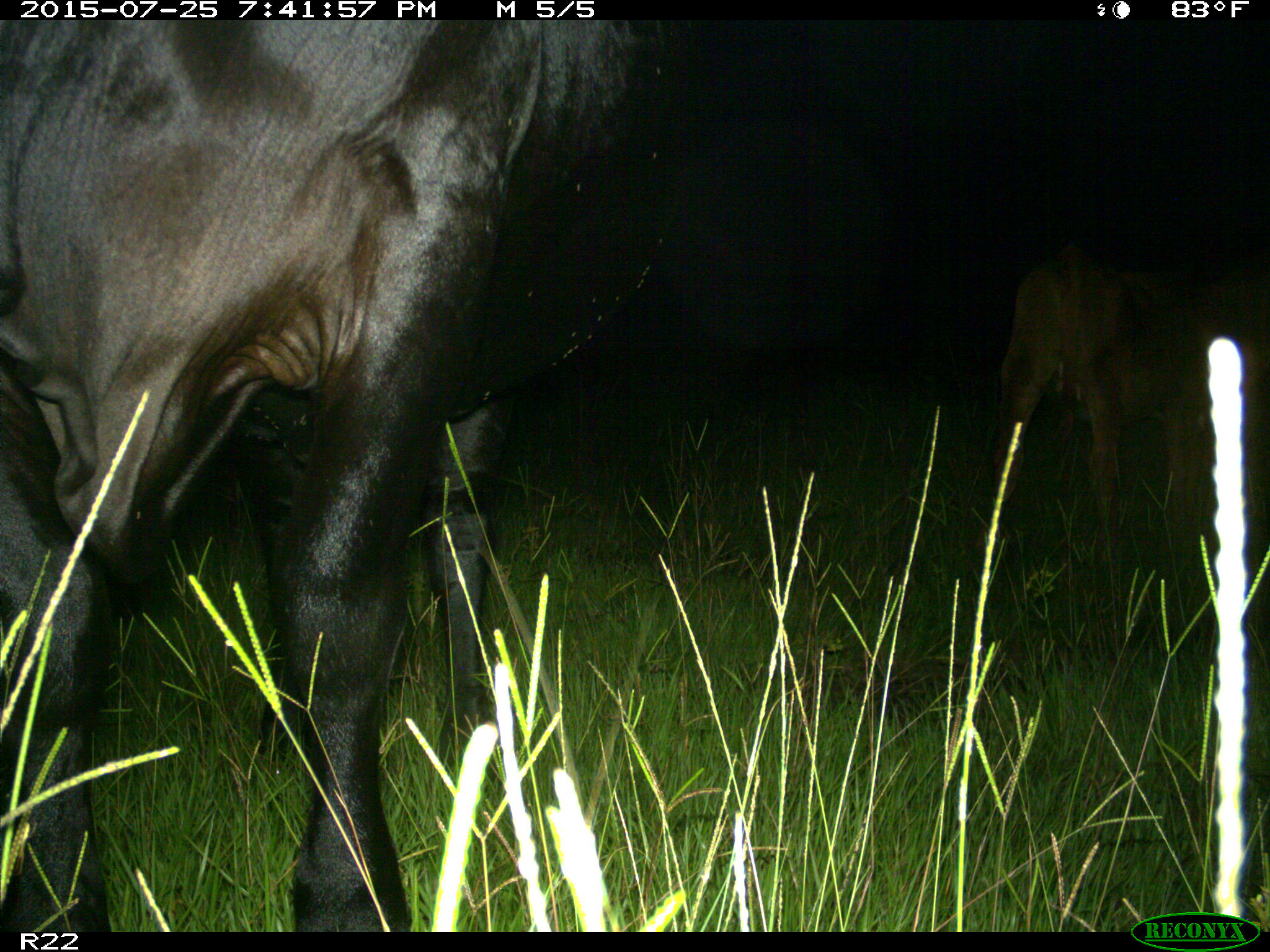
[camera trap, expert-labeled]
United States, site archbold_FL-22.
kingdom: Animalia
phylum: Chordata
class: Mammalia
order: Artiodactyla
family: Bovidae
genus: Bos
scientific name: Bos taurus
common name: domestic cow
Bos taurus (domestic cow).